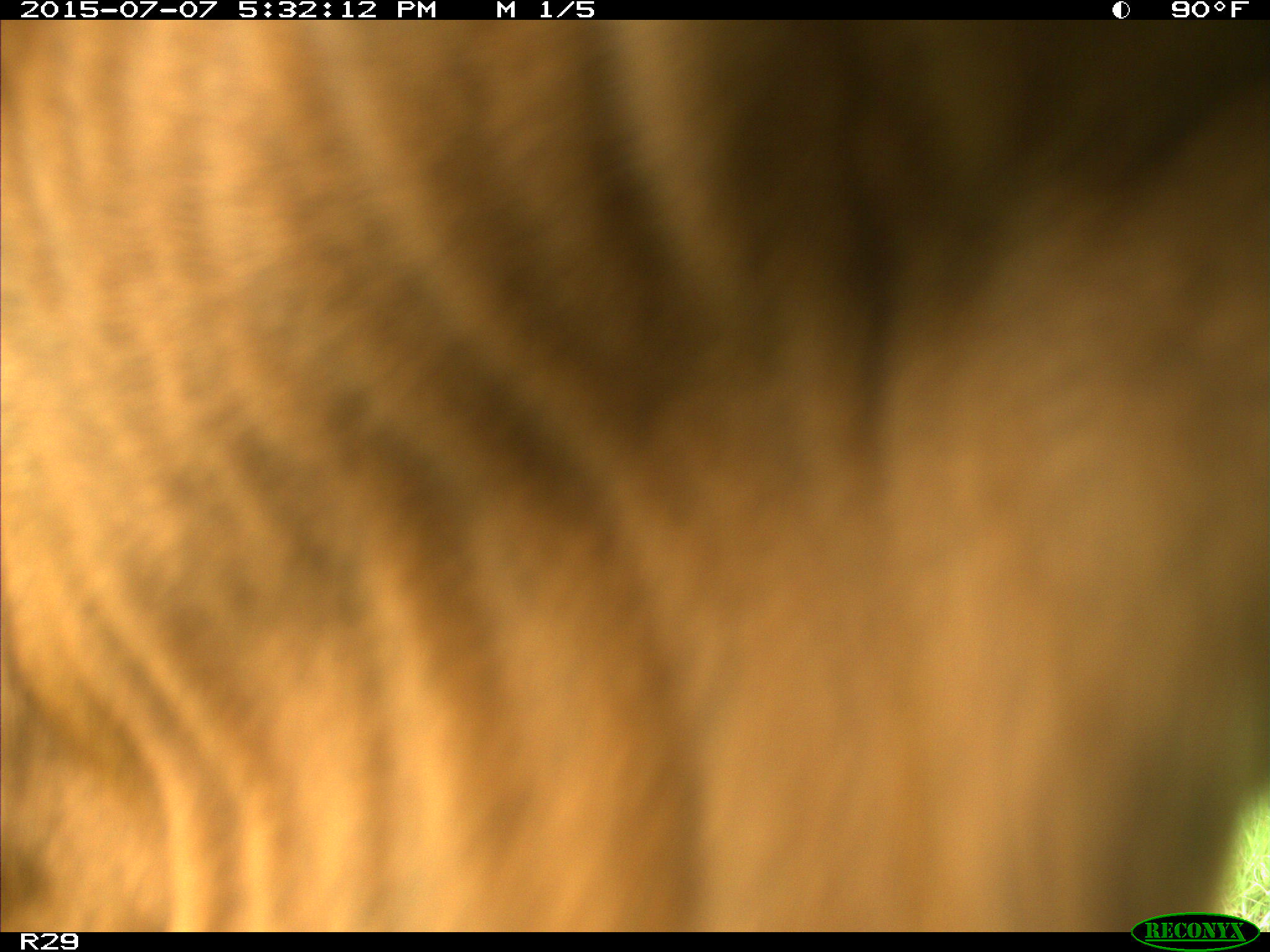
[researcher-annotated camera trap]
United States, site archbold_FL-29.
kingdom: Animalia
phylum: Chordata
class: Mammalia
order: Artiodactyla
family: Bovidae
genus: Bos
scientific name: Bos taurus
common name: domestic cow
Bos taurus (domestic cow).